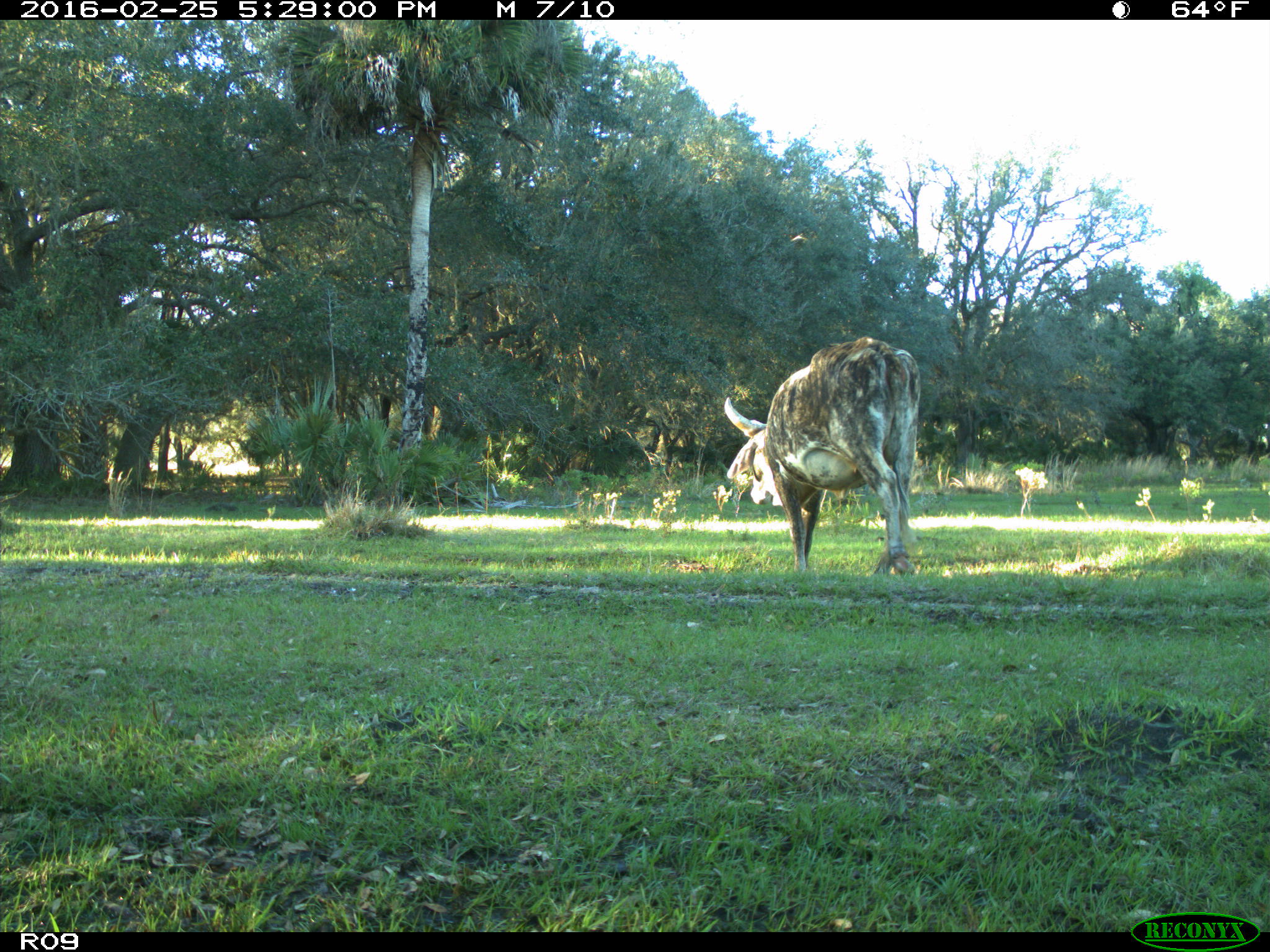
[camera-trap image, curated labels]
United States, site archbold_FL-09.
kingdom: Animalia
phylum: Chordata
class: Mammalia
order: Artiodactyla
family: Bovidae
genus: Bos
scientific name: Bos taurus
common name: domestic cow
Bos taurus (domestic cow).